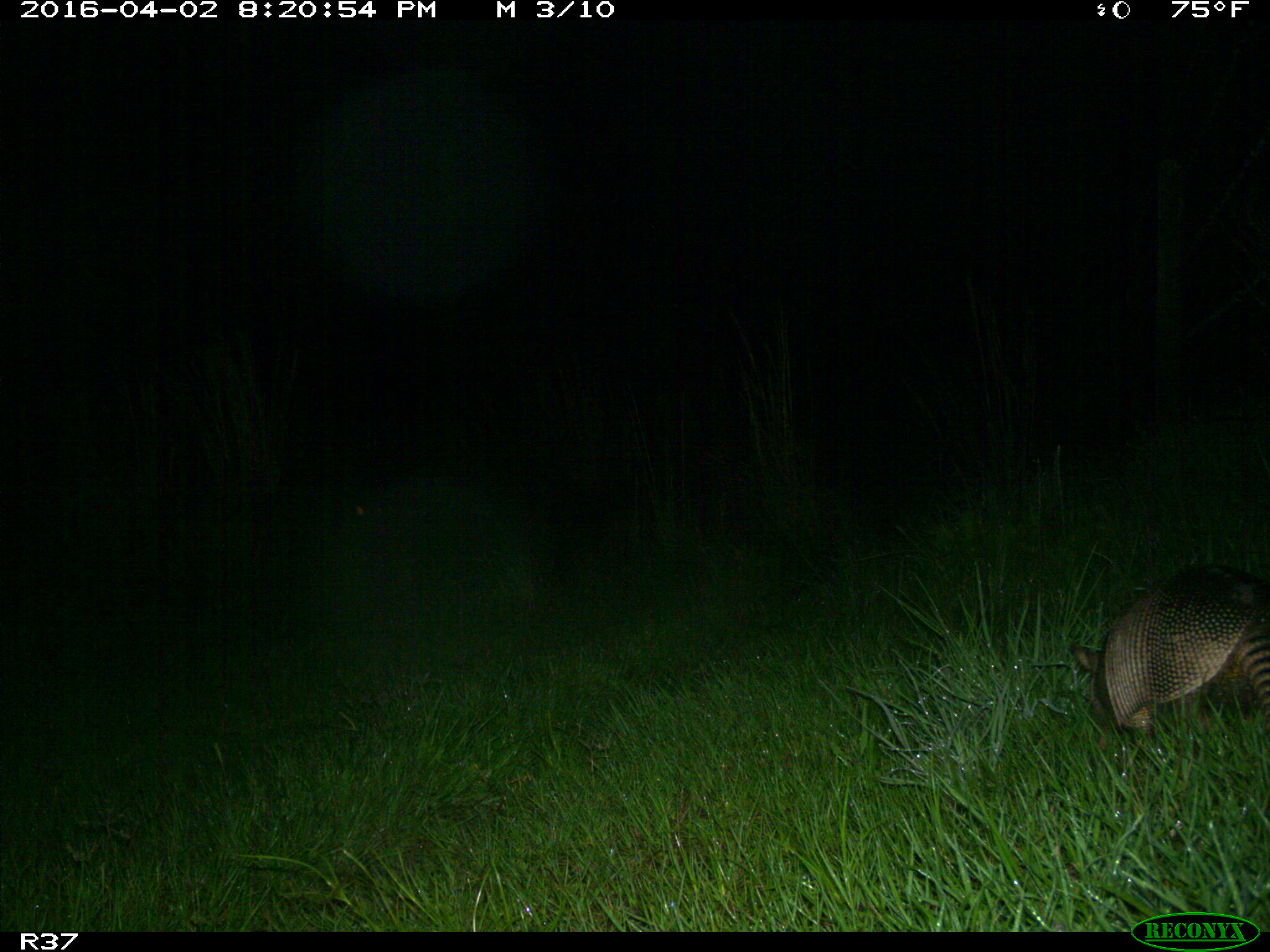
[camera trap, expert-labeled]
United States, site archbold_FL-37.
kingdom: Animalia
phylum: Chordata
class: Mammalia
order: Cingulata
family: Dasypodidae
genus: Dasypus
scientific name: Dasypus novemcinctus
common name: nine-banded armadillo